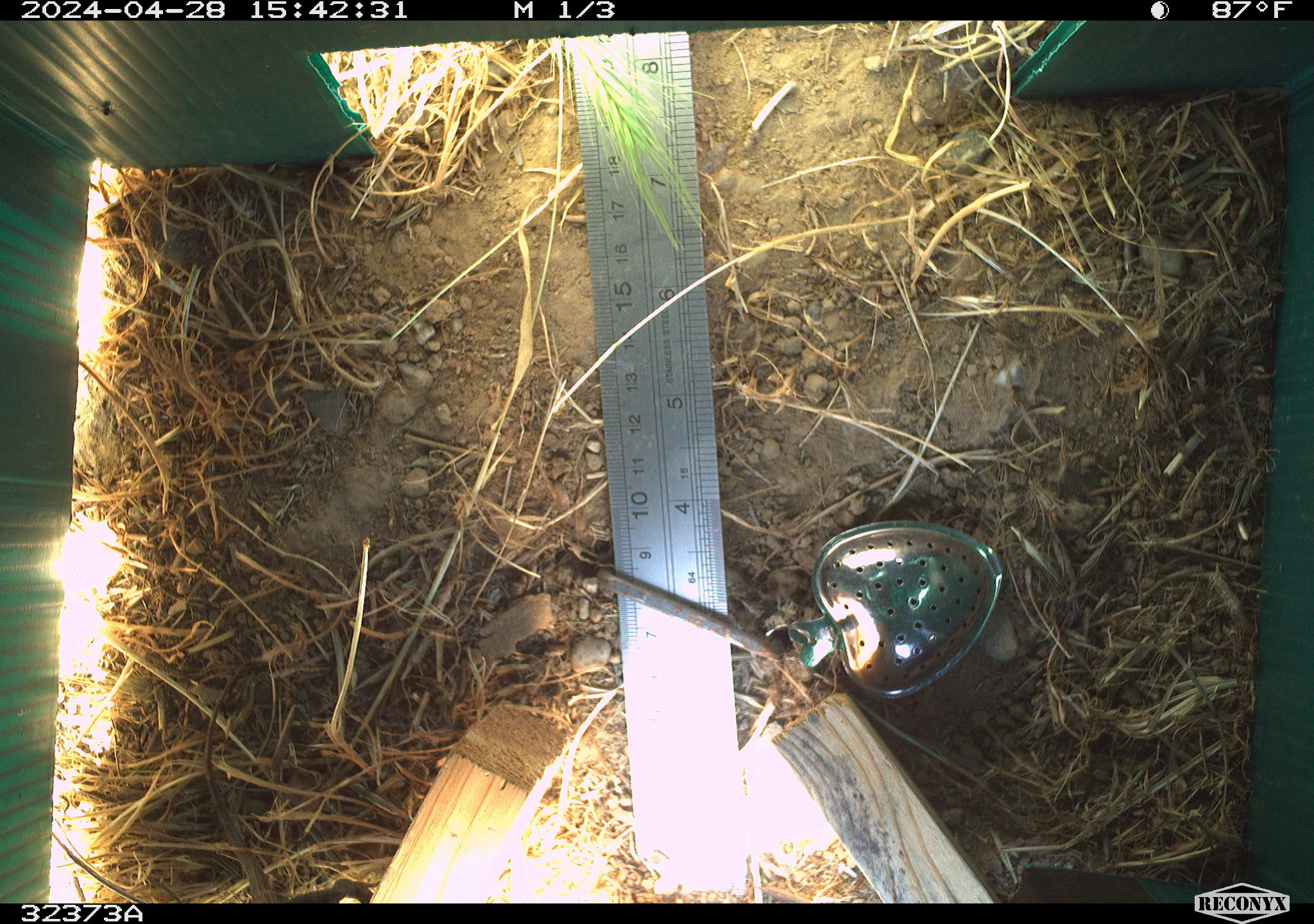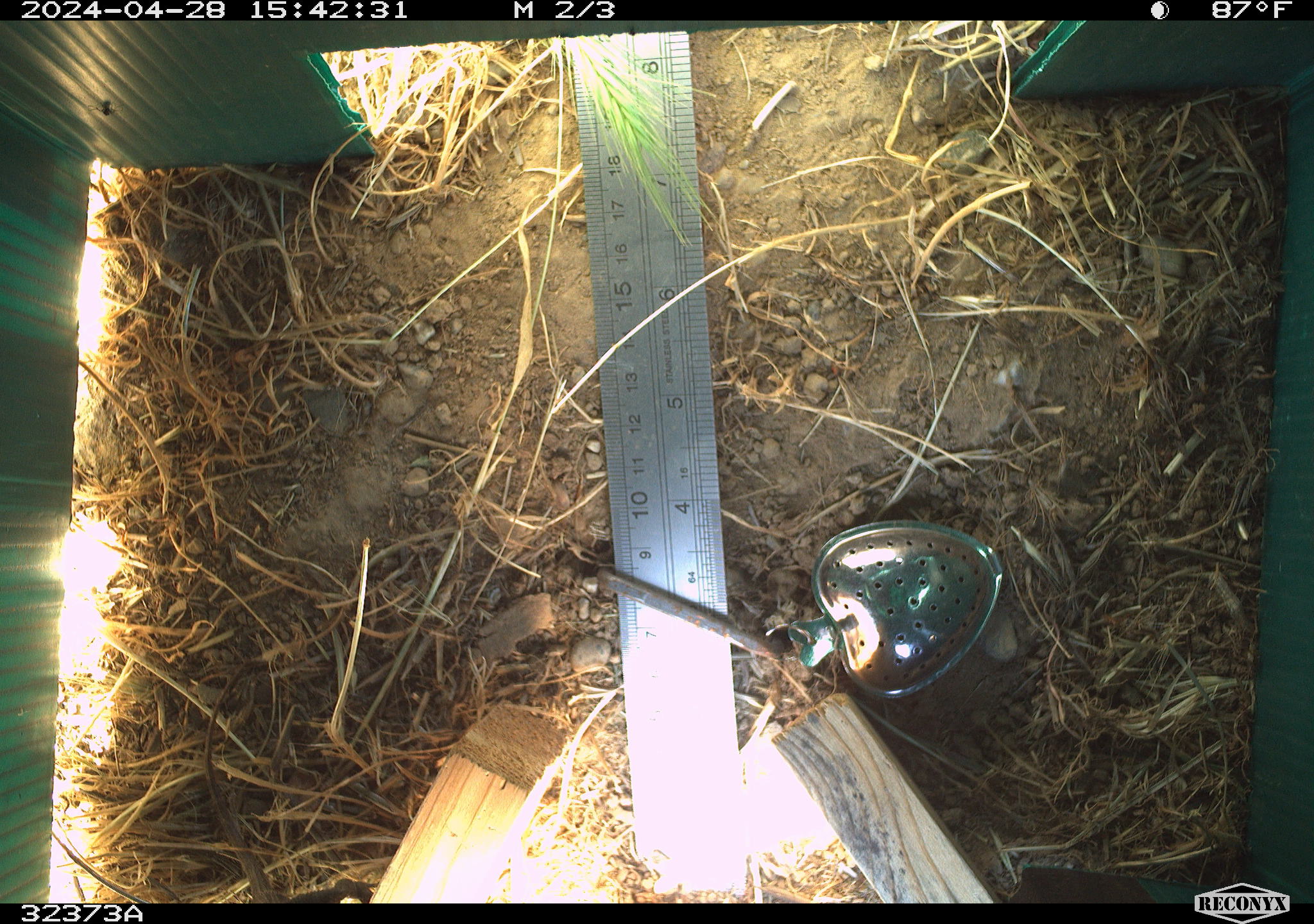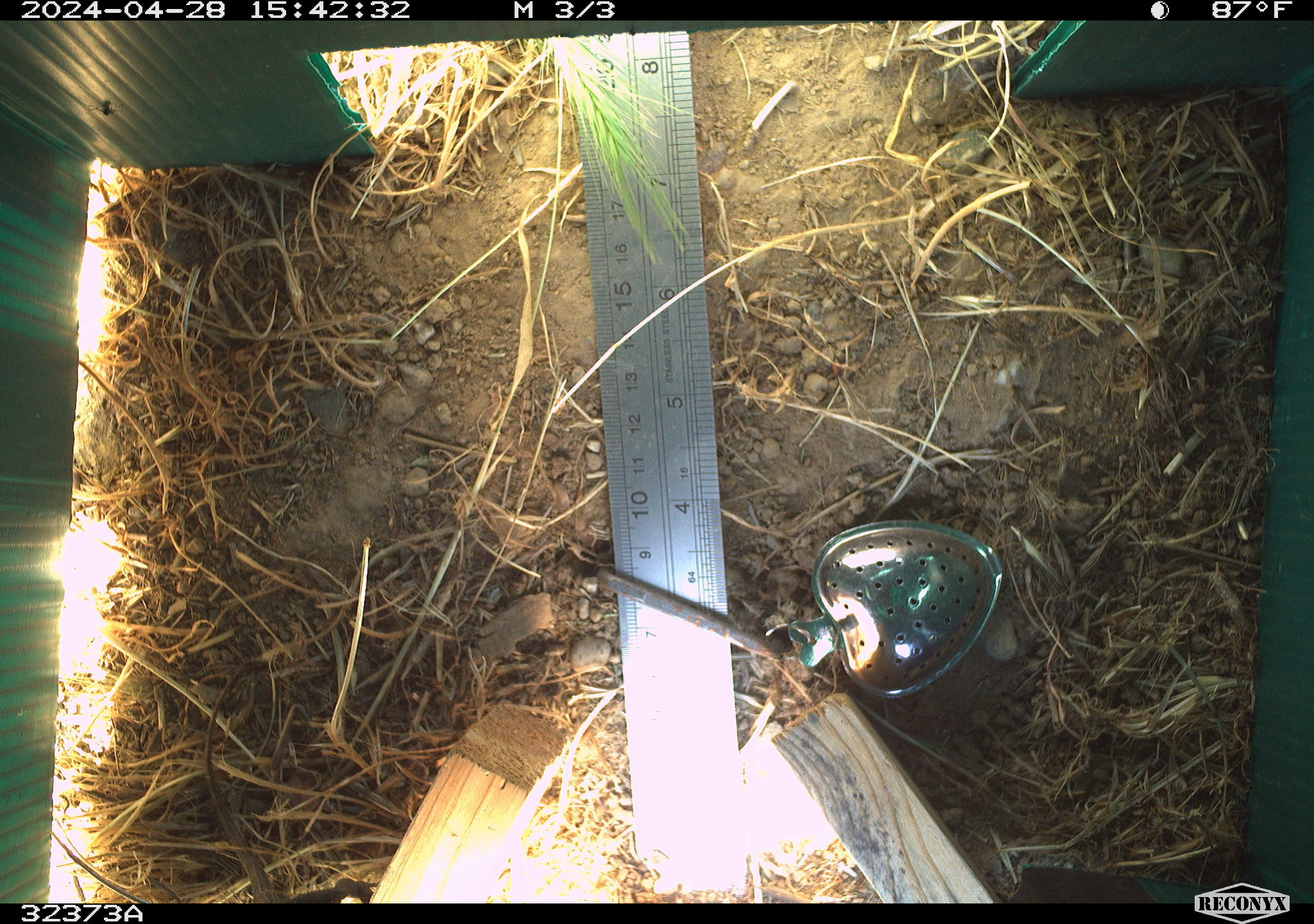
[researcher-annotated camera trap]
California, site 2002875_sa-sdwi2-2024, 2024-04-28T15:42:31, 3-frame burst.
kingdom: Animalia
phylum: Chordata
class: Reptilia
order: Squamata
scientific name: Squamata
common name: lizards and snakes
Lizards and snakes (Squamata).